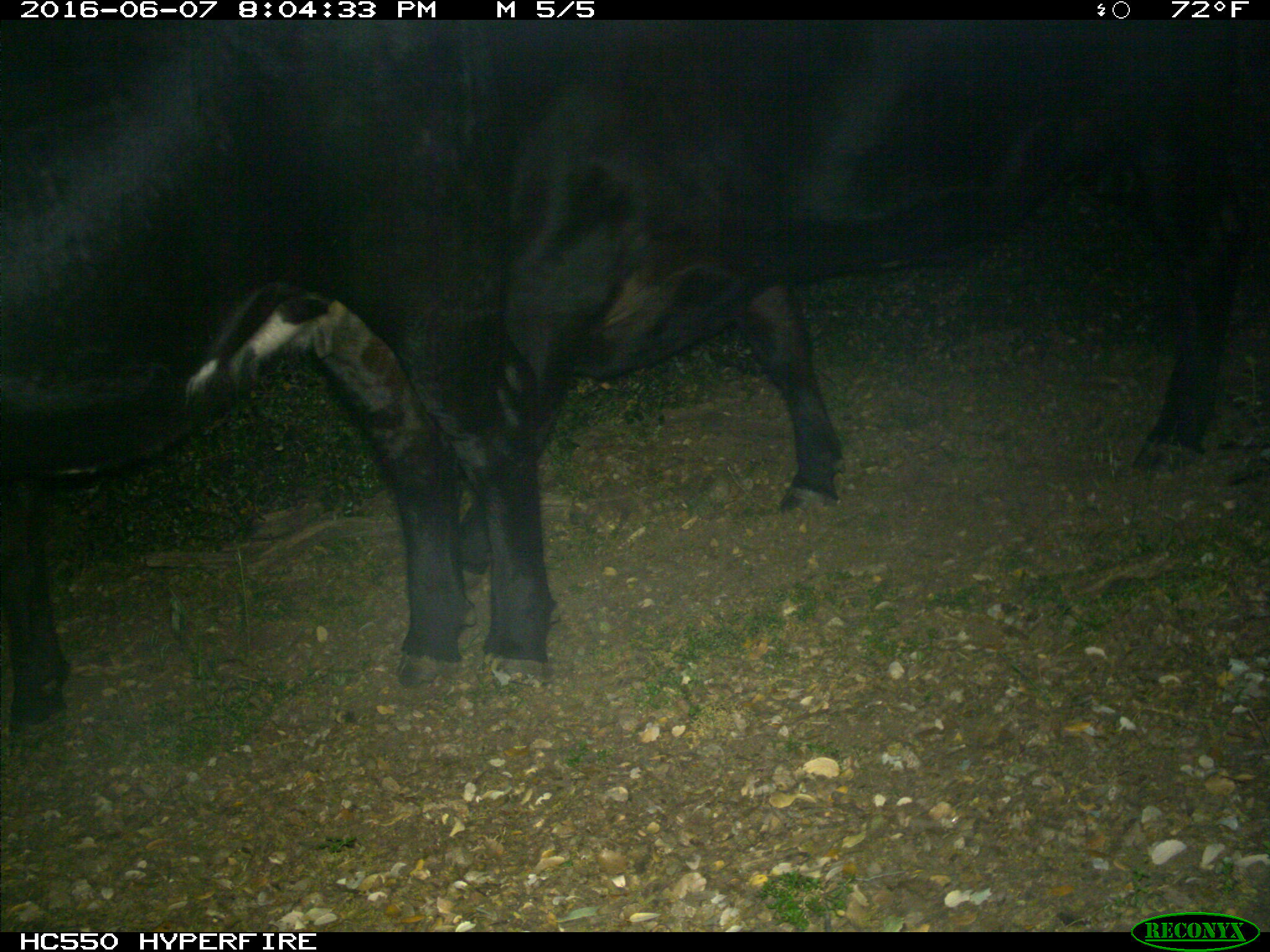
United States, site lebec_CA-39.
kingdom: Animalia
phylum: Chordata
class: Mammalia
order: Artiodactyla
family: Bovidae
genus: Bos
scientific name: Bos taurus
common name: domestic cow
Bos taurus (domestic cow).